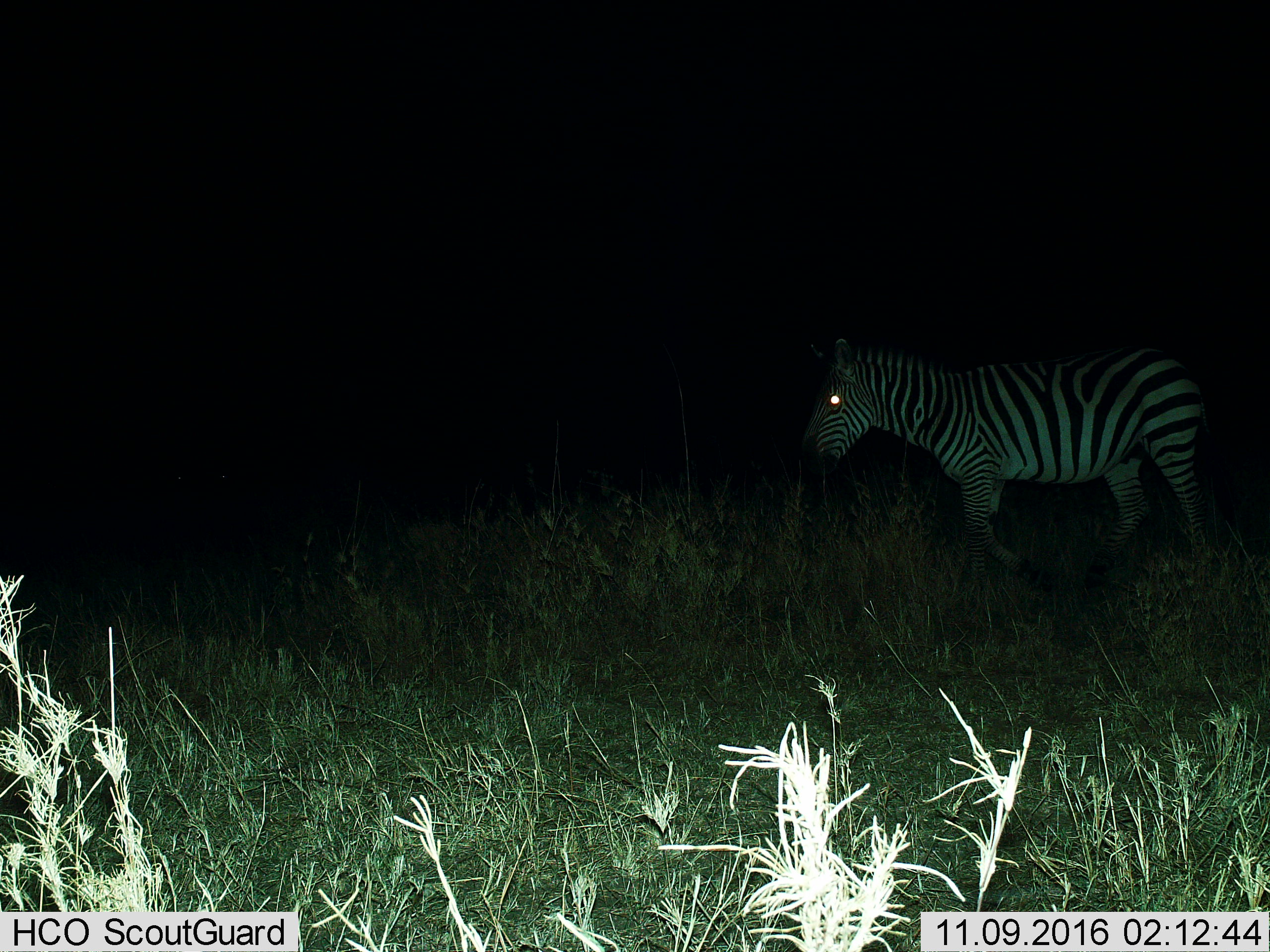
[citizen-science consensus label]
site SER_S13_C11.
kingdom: Animalia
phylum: Chordata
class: Mammalia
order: Perissodactyla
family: Equidae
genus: Equus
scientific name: Equus quagga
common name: plains zebra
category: zebraplains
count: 1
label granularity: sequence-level